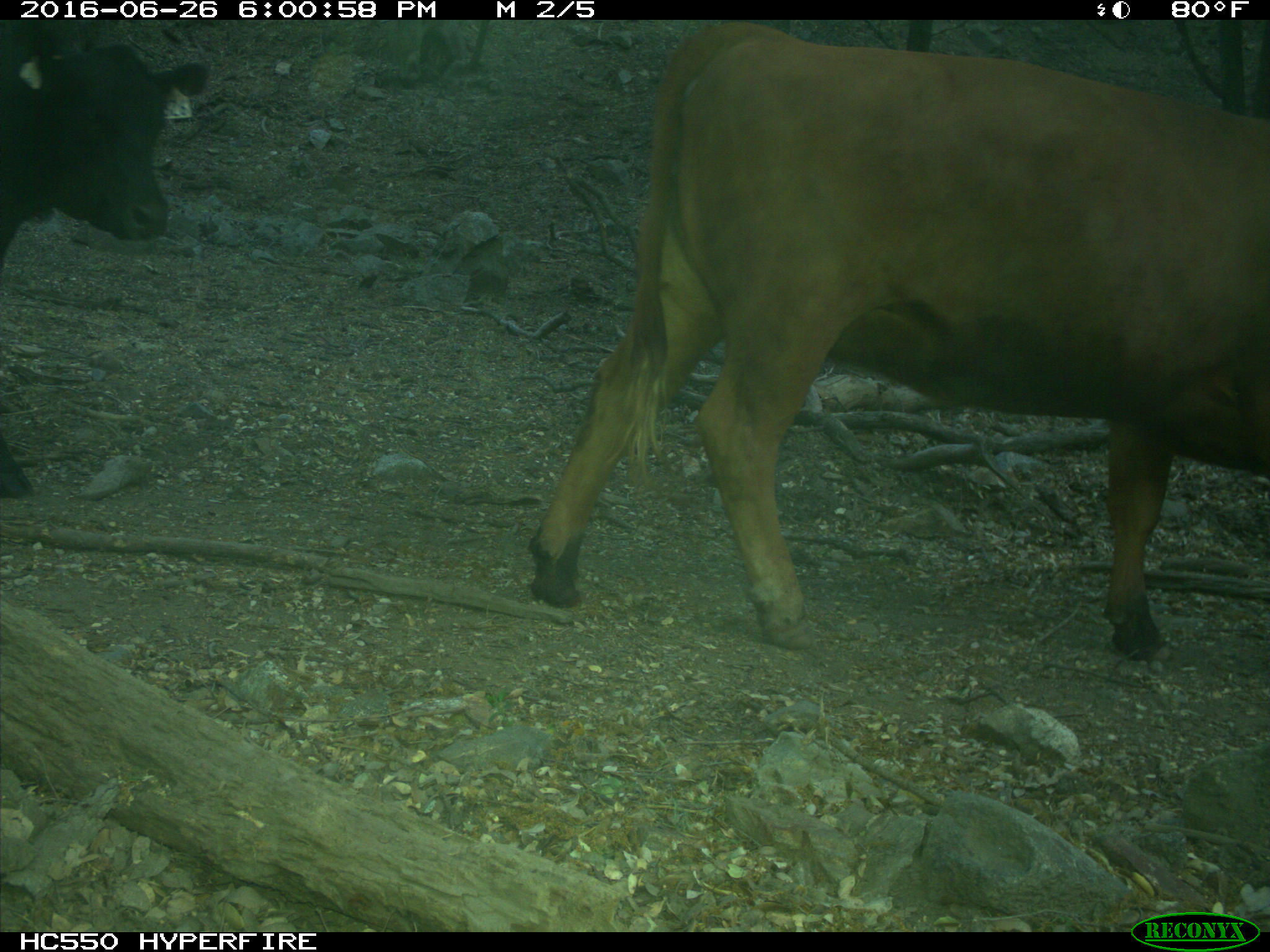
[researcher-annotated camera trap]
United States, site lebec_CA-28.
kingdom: Animalia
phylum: Chordata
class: Mammalia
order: Artiodactyla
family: Bovidae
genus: Bos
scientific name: Bos taurus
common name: domestic cow